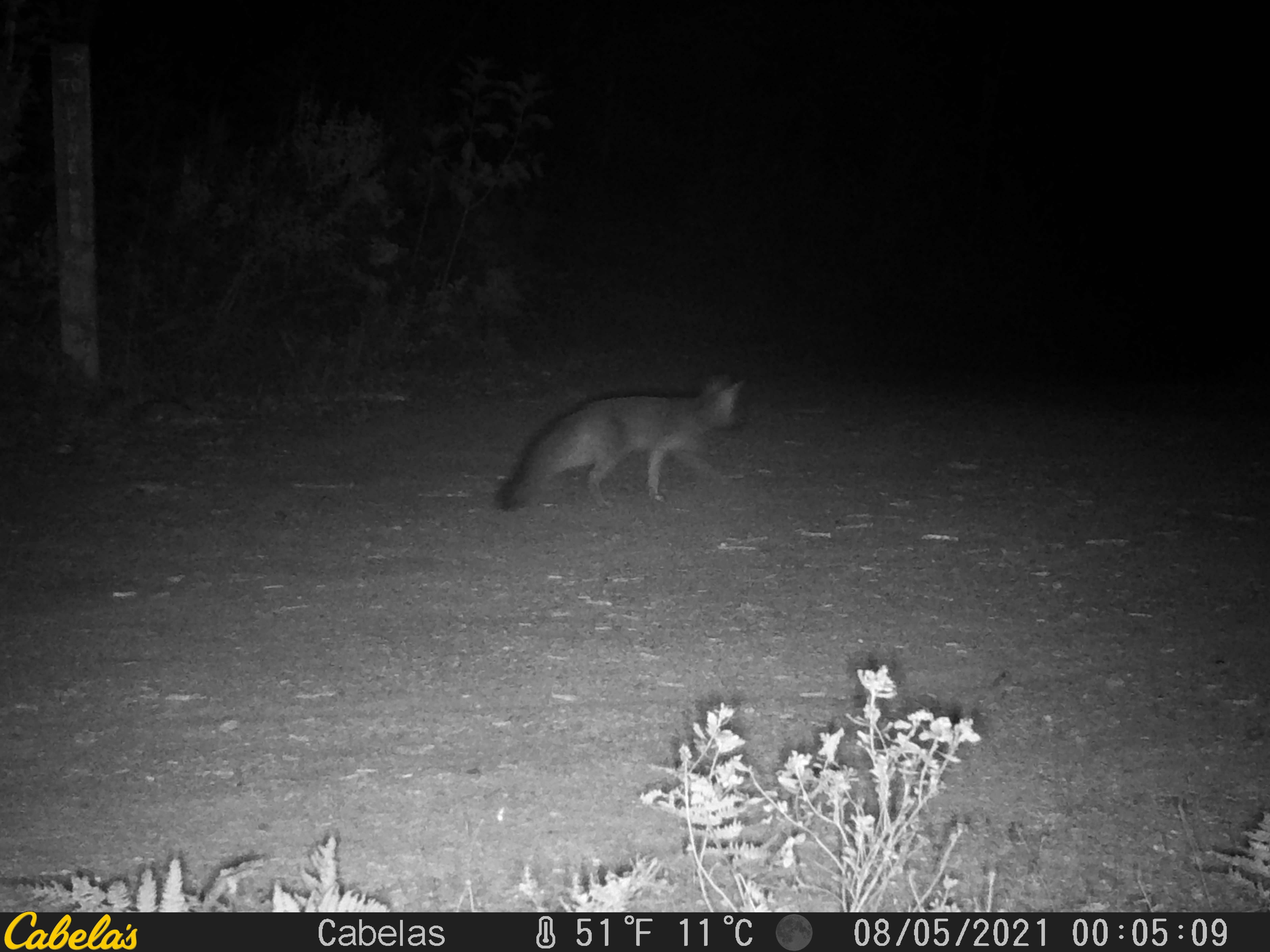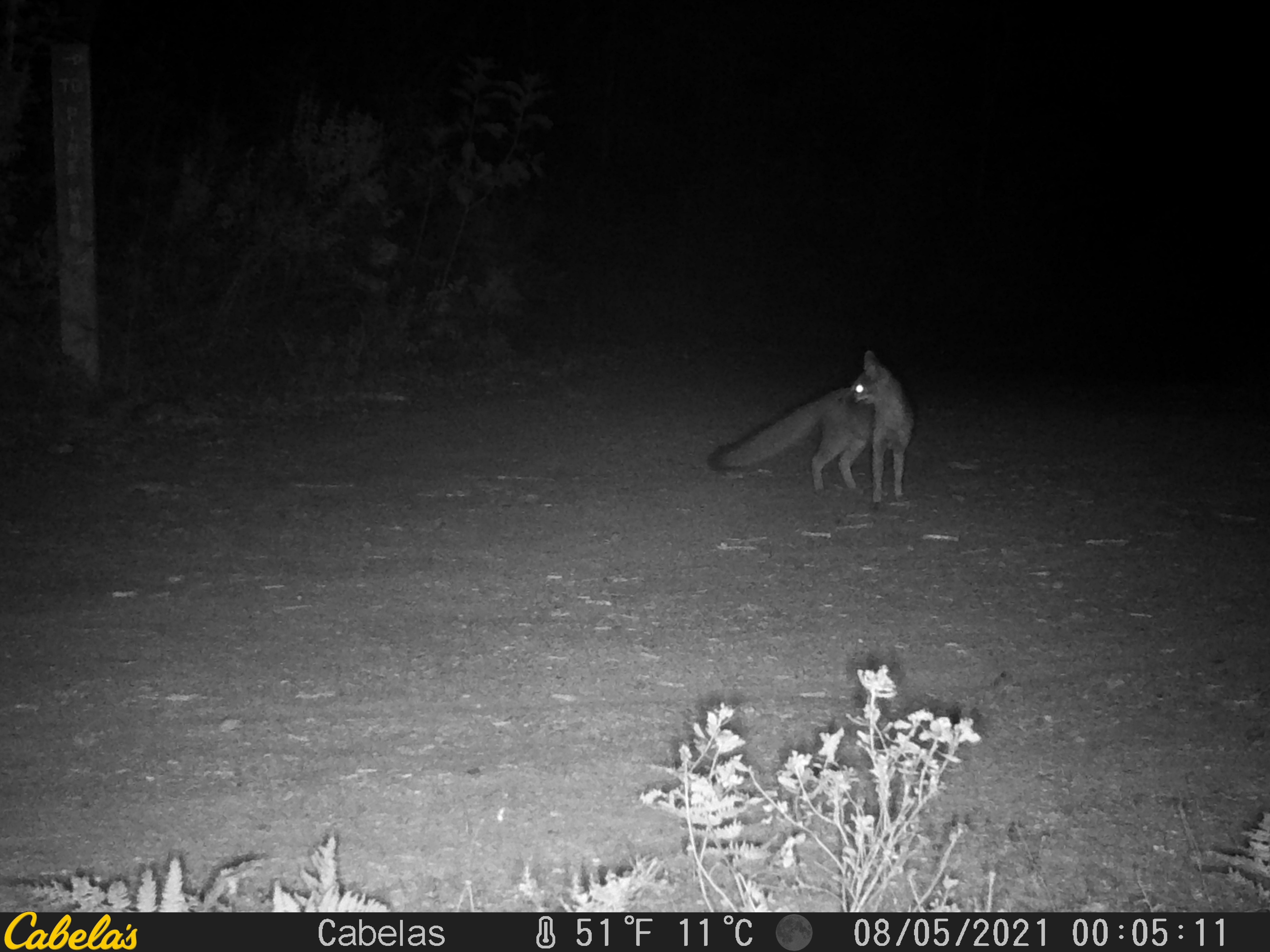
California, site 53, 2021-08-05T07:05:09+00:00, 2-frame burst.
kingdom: Animalia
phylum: Chordata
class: Mammalia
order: Carnivora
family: Canidae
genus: Urocyon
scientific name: Urocyon cinereoargenteus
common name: gray fox